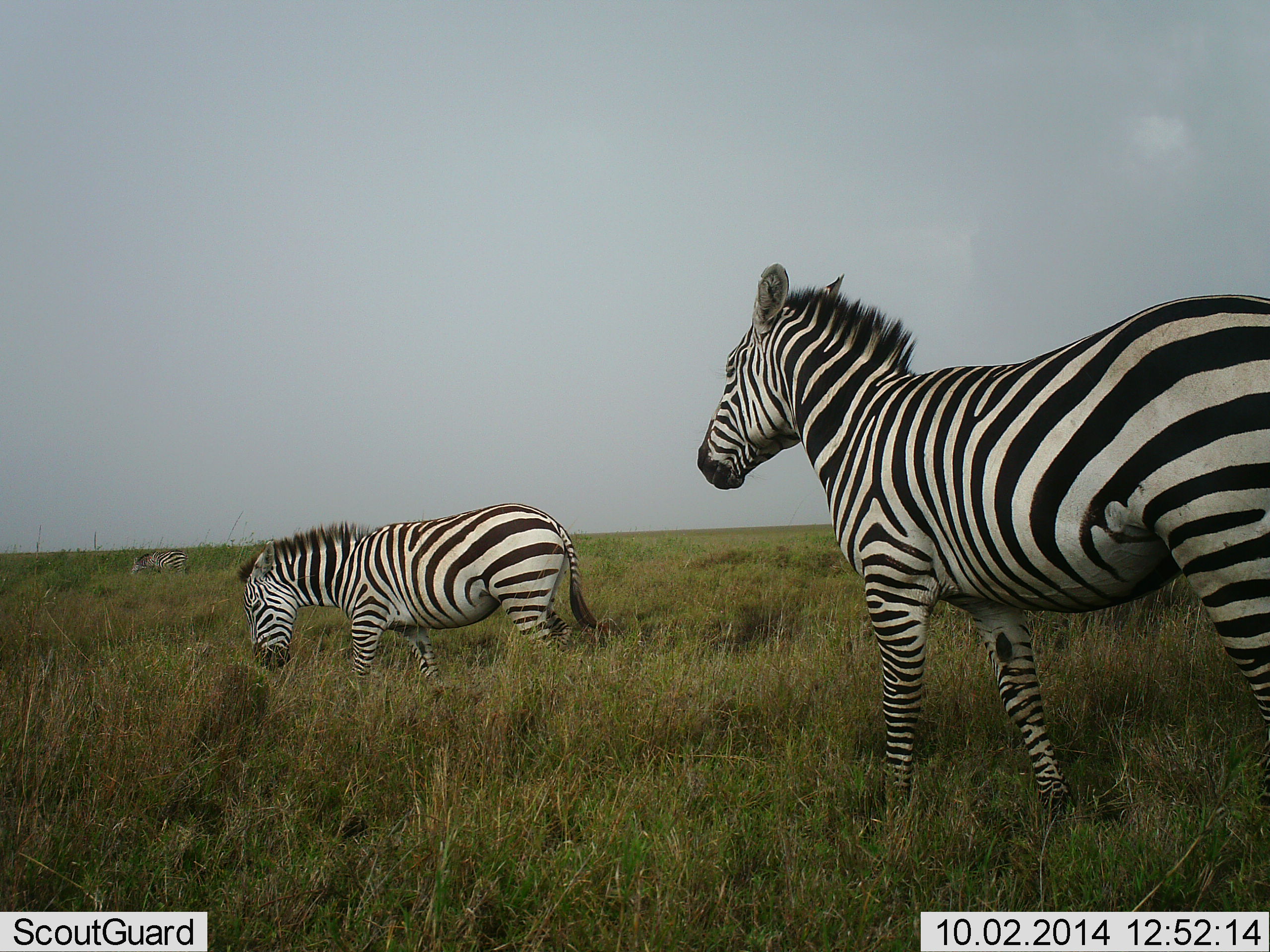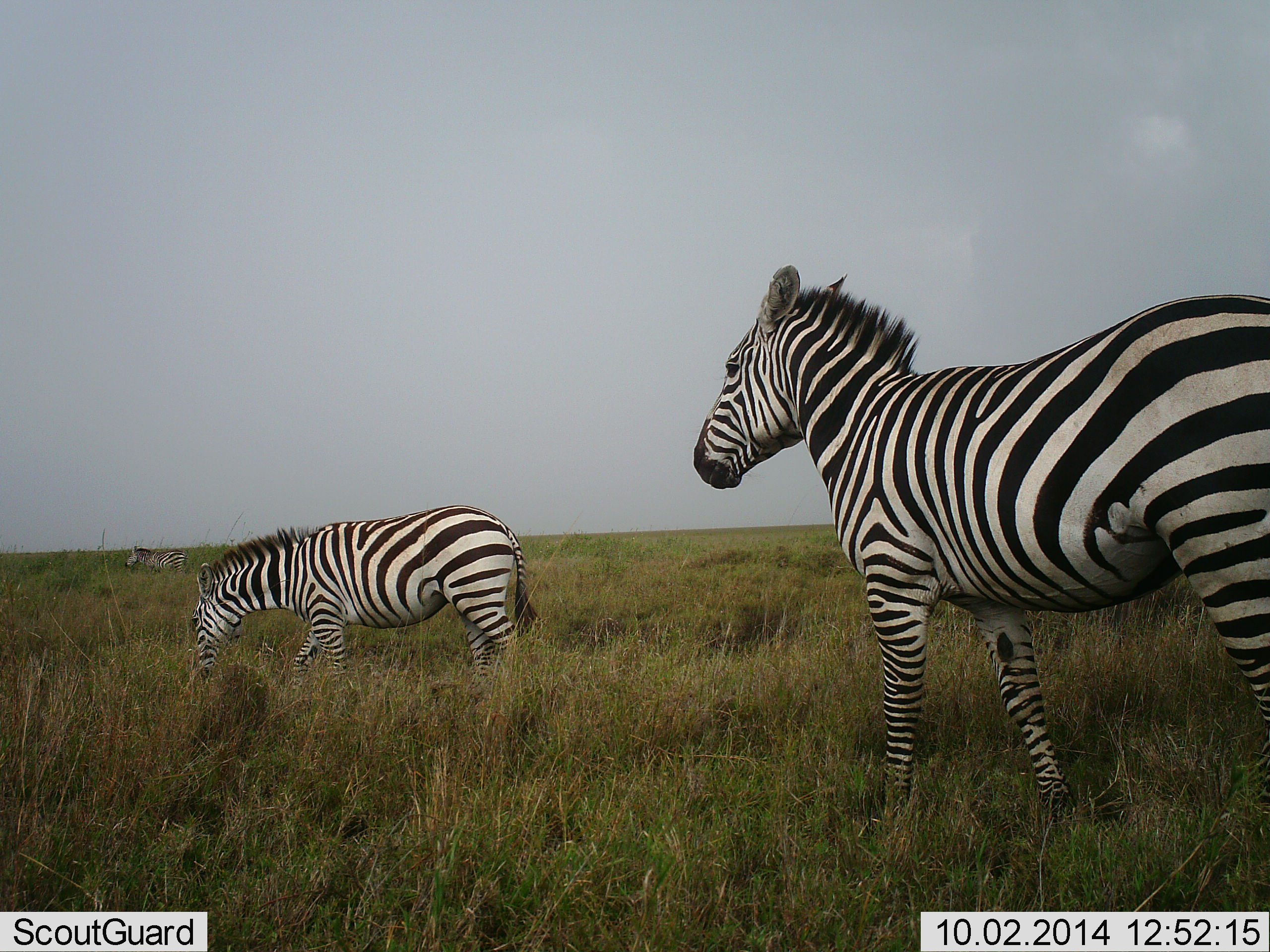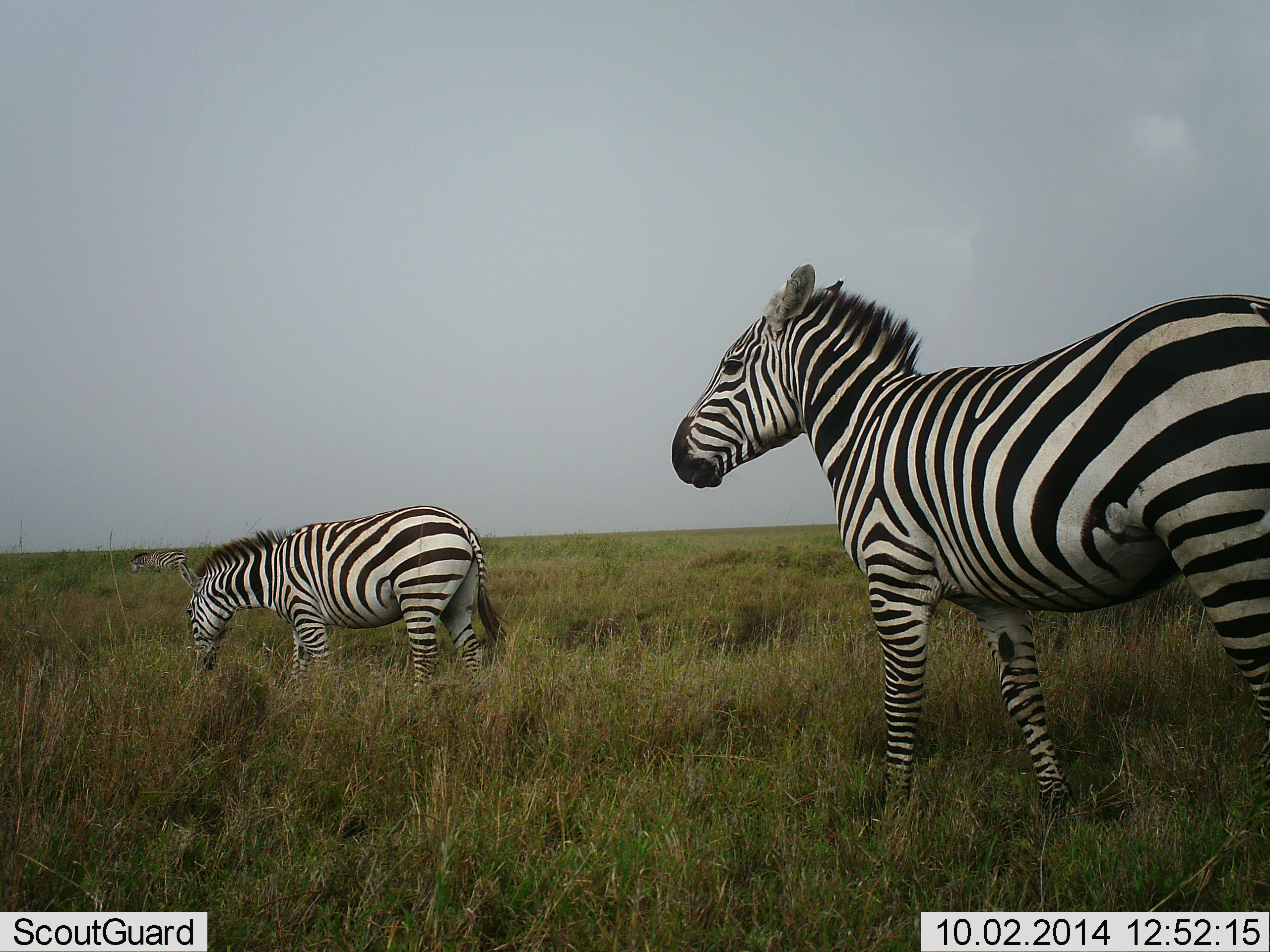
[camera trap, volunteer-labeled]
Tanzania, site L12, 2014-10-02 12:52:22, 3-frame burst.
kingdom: Animalia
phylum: Chordata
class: Mammalia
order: Perissodactyla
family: Equidae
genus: Equus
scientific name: Equus quagga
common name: plains zebra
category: zebra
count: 3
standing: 70%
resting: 10%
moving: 40%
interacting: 0%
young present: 0%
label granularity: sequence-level